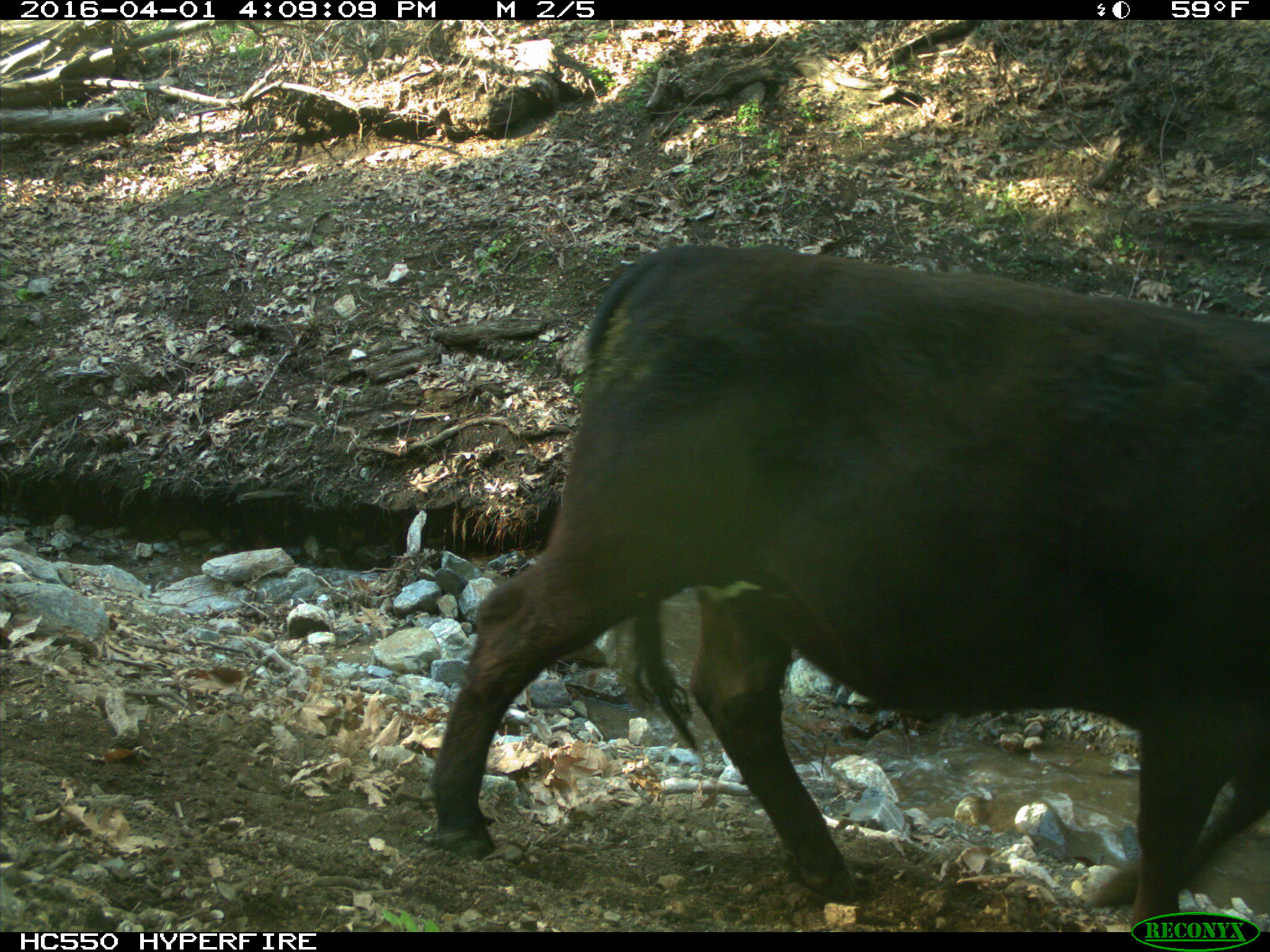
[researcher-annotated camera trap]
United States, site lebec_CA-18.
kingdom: Animalia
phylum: Chordata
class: Mammalia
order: Artiodactyla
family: Bovidae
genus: Bos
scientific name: Bos taurus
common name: domestic cow